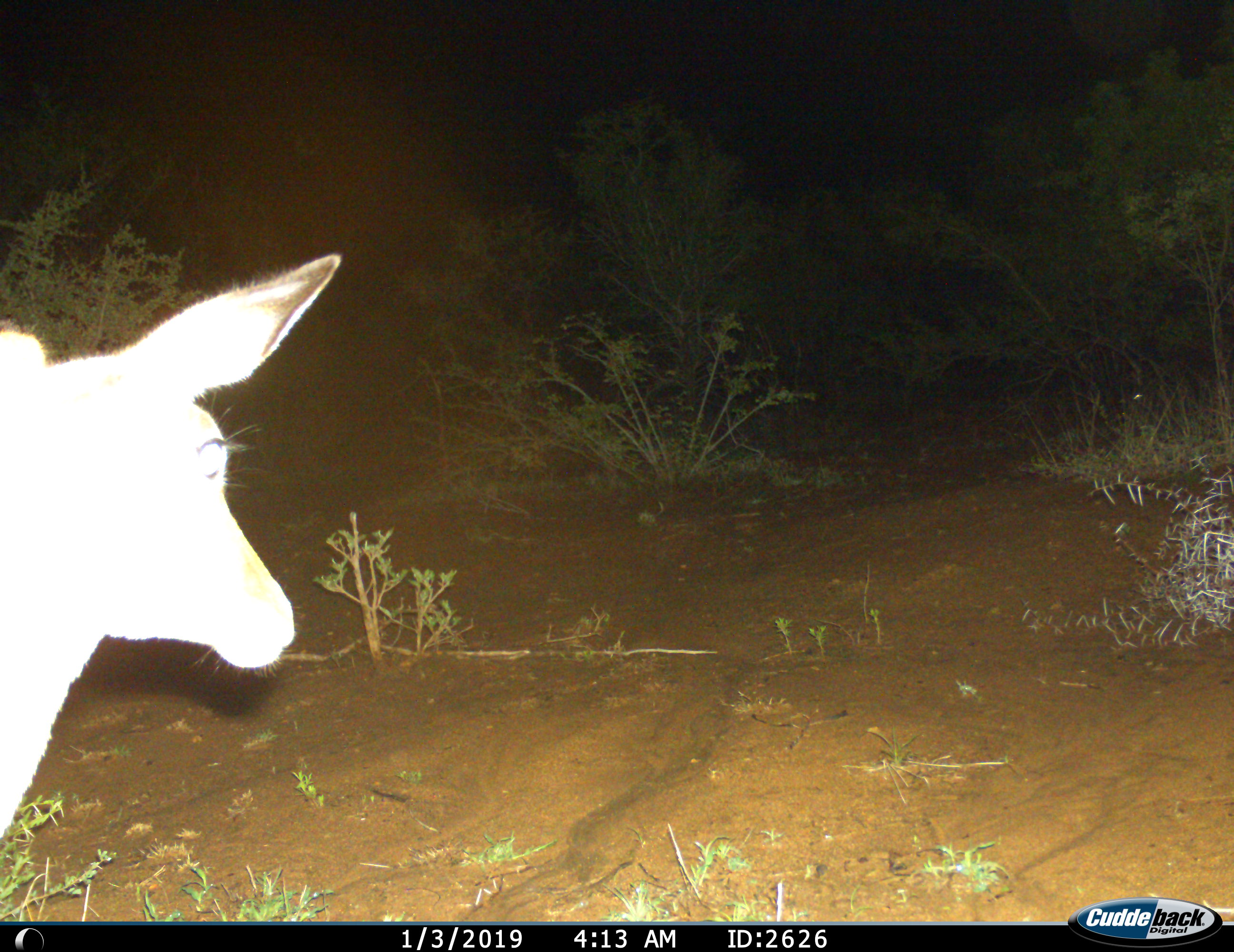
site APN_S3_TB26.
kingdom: Animalia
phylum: Chordata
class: Mammalia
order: Artiodactyla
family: Bovidae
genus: Aepyceros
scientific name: Aepyceros melampus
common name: impala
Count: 1.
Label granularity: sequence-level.